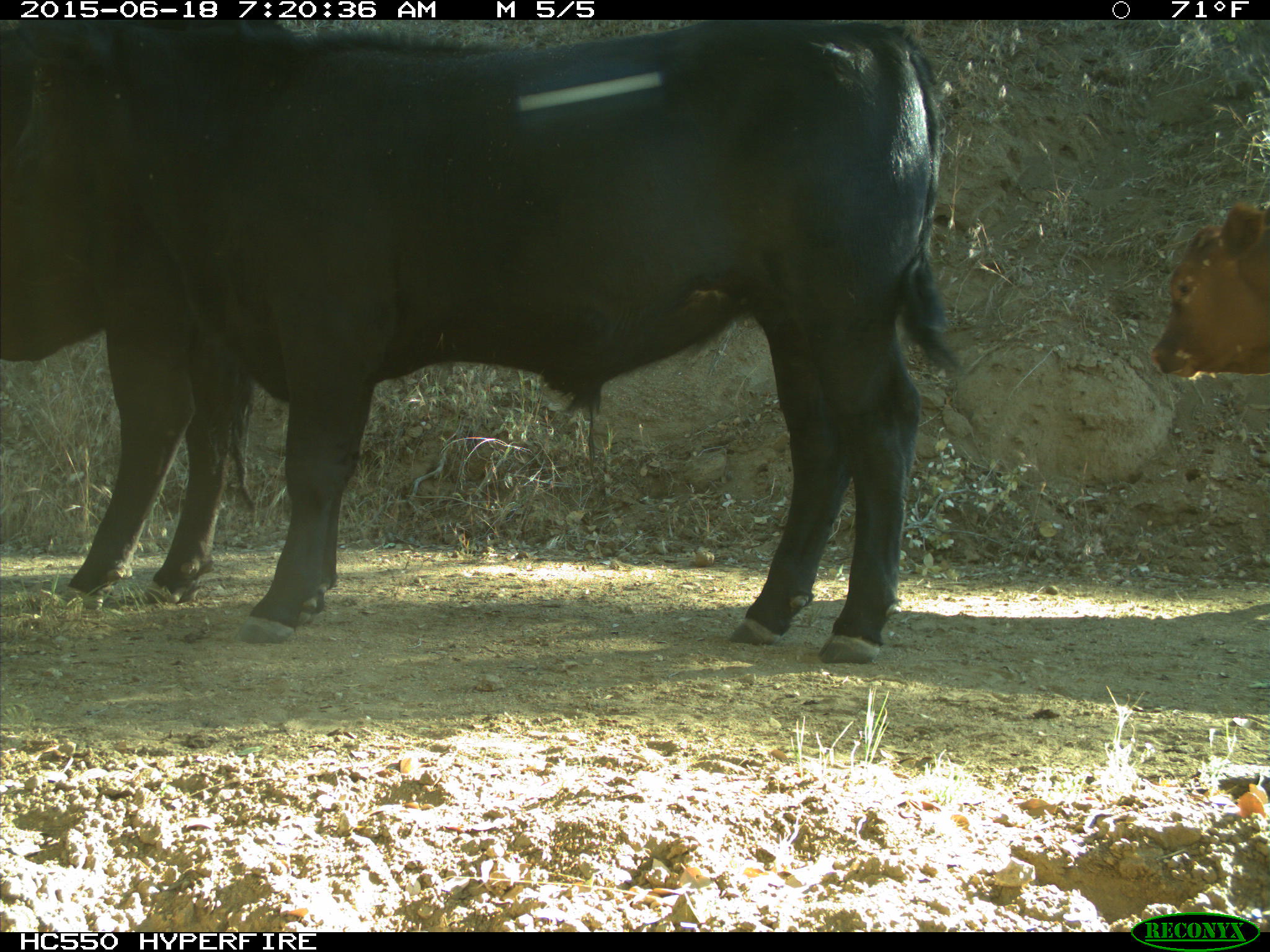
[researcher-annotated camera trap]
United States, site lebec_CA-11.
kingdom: Animalia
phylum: Chordata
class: Mammalia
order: Artiodactyla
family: Bovidae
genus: Bos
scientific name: Bos taurus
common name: domestic cow